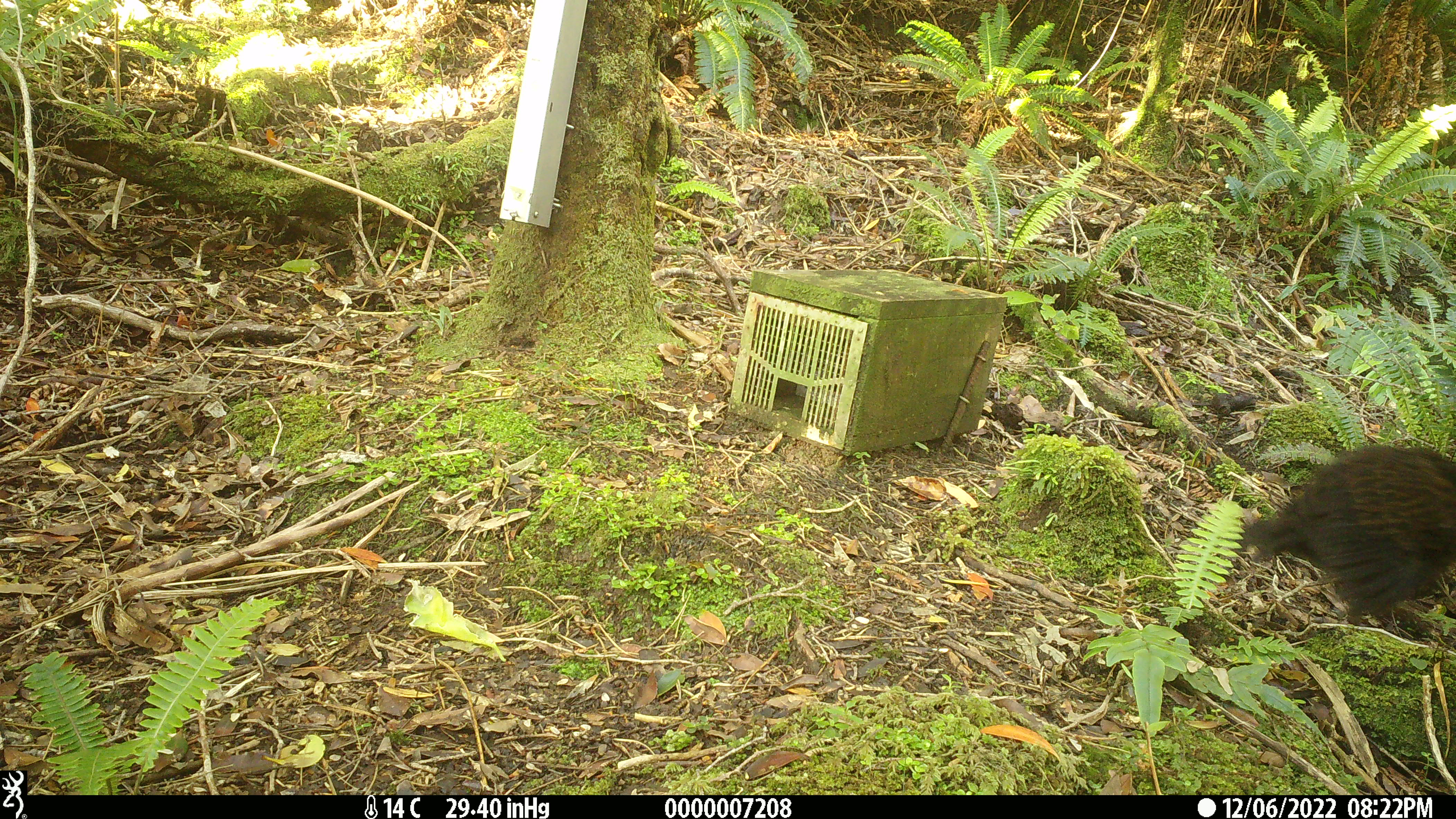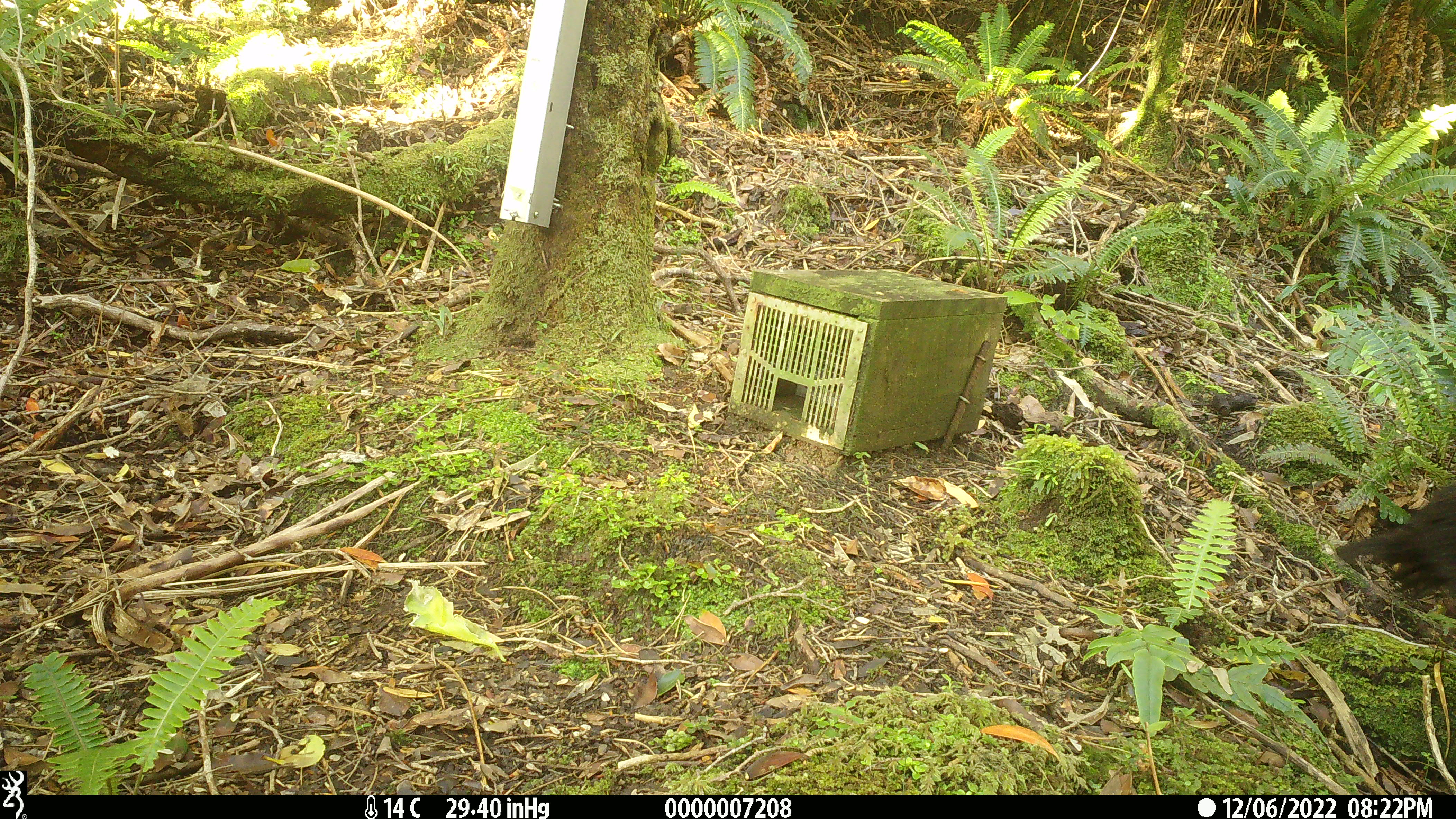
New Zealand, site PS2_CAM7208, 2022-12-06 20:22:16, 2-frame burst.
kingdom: Animalia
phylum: Chordata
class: Aves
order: Gruiformes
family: Rallidae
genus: Gallirallus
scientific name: Gallirallus australis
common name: weka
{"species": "weka (Gallirallus australis)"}